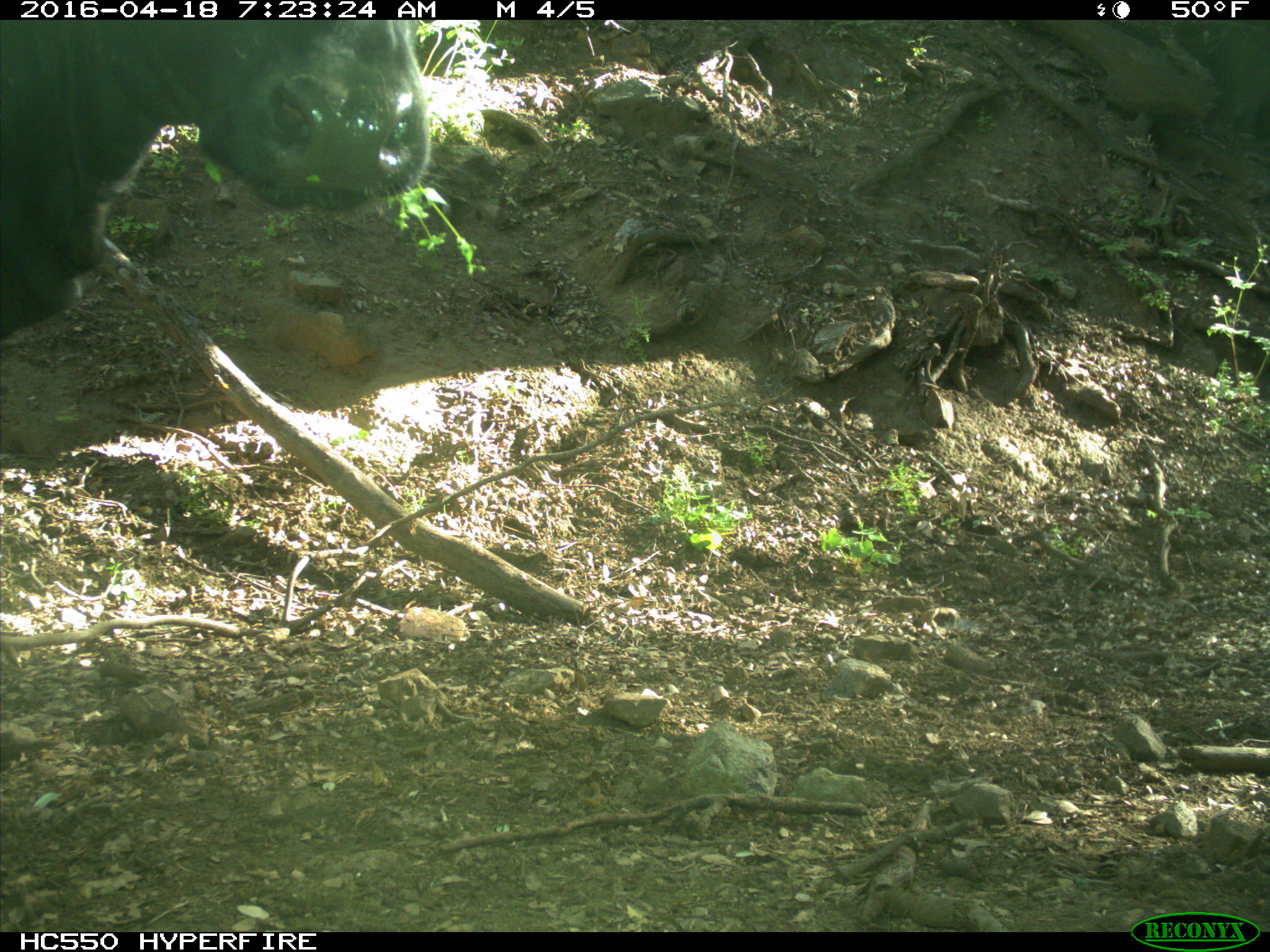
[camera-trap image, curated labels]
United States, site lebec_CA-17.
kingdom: Animalia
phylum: Chordata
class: Mammalia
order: Artiodactyla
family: Bovidae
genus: Bos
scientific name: Bos taurus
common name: domestic cow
Bos taurus (domestic cow).